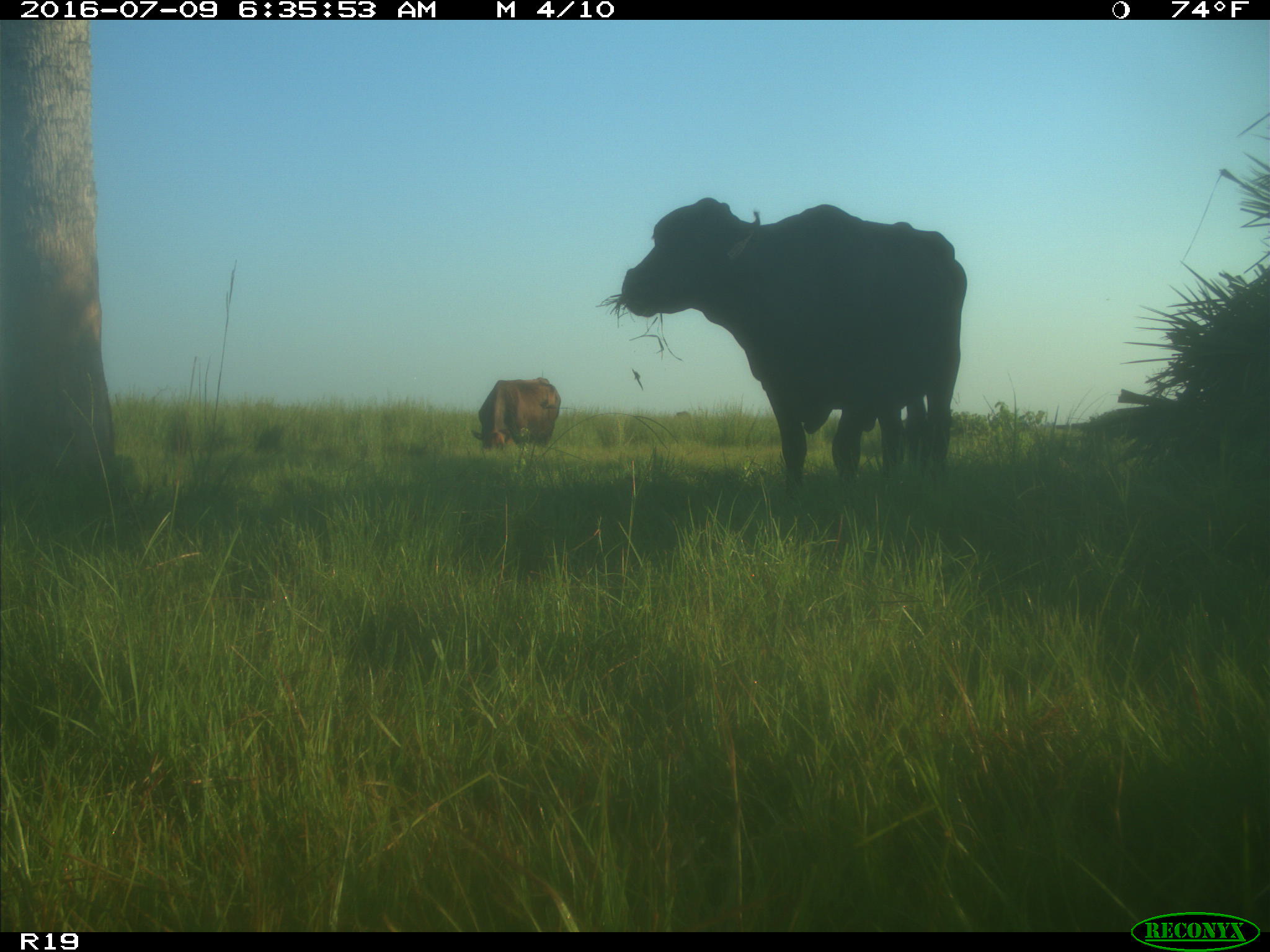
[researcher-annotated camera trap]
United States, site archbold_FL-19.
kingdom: Animalia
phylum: Chordata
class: Mammalia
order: Artiodactyla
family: Bovidae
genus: Bos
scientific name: Bos taurus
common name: domestic cow